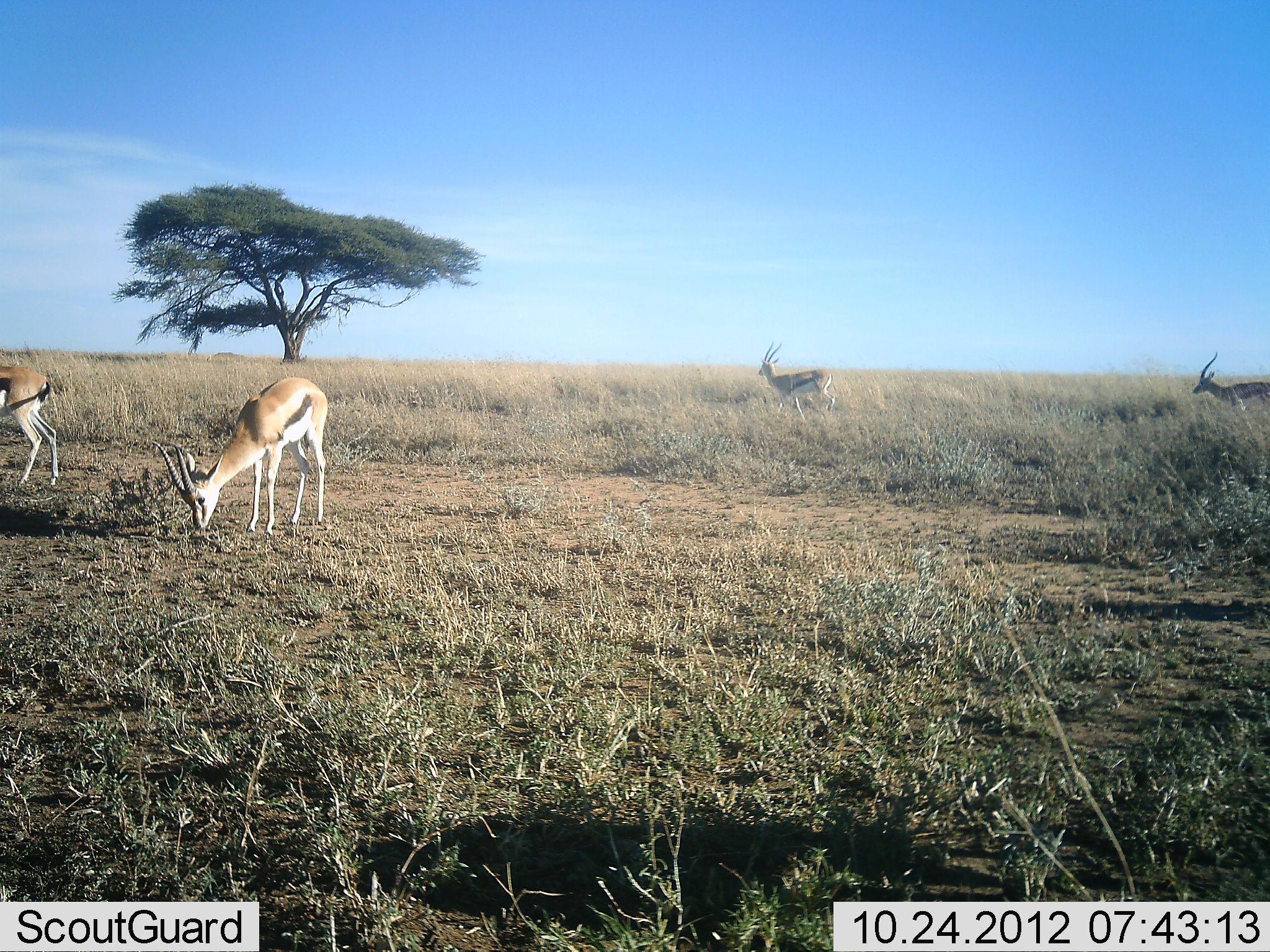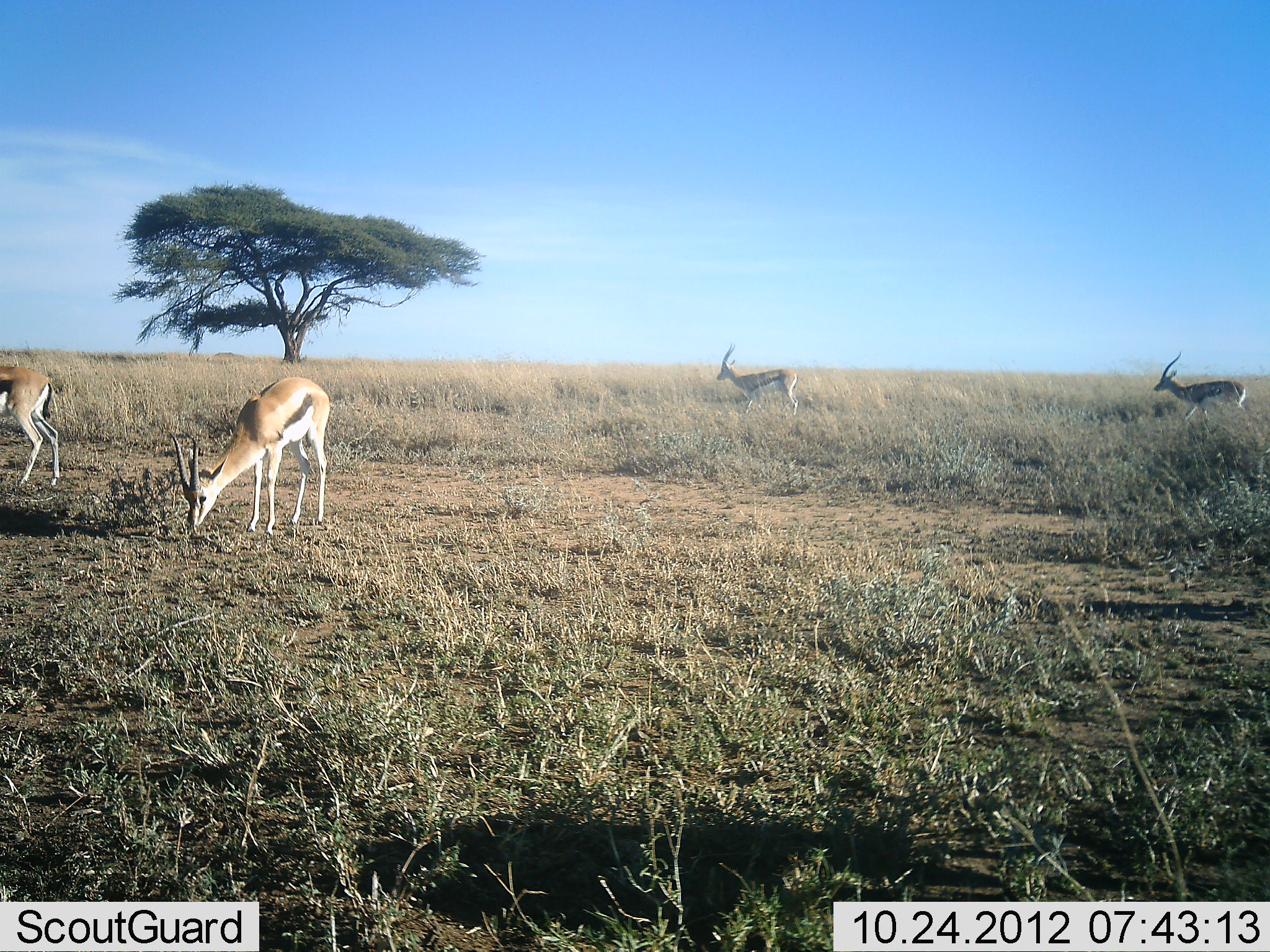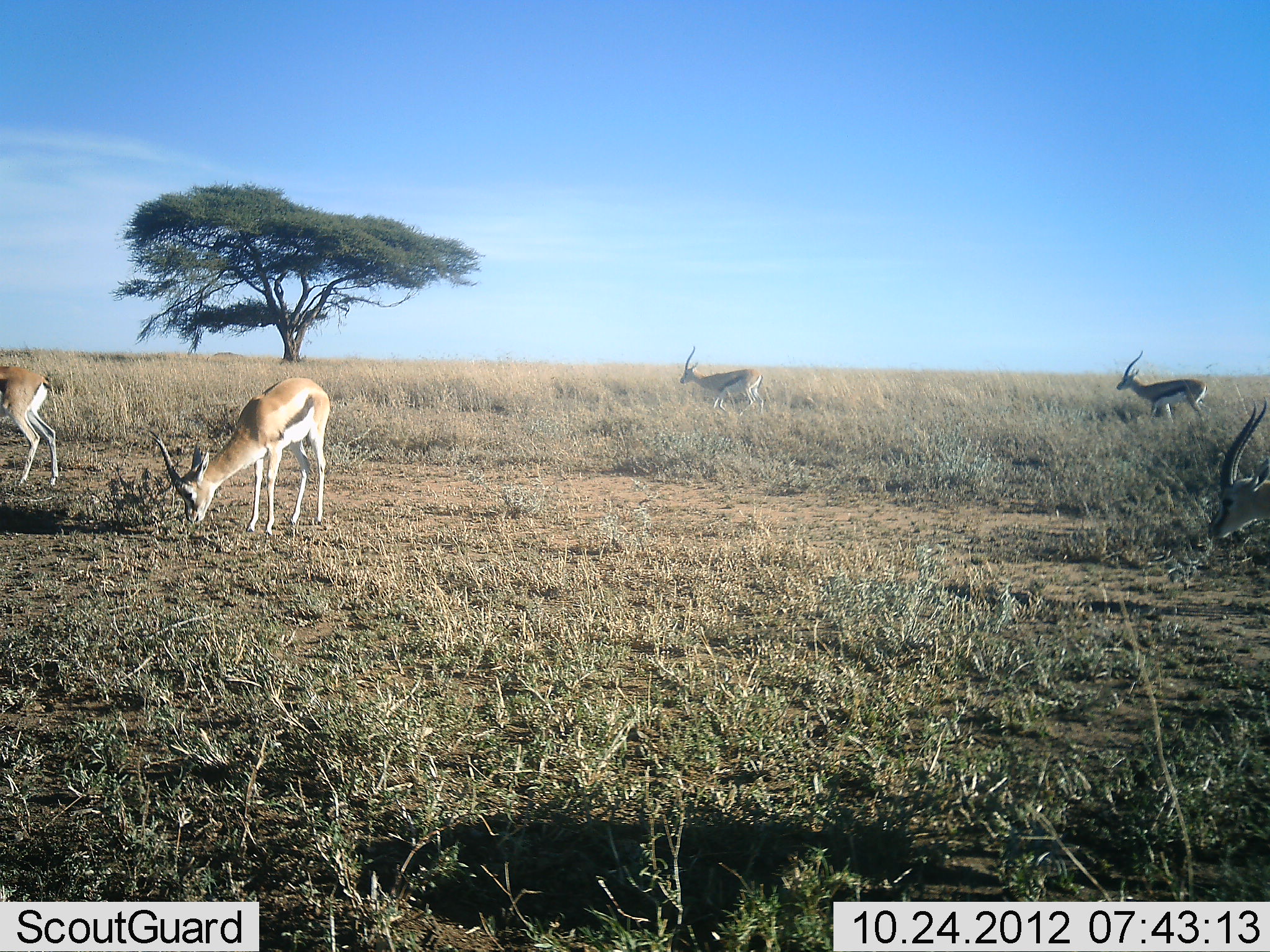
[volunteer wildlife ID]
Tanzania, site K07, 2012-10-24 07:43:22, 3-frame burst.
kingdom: Animalia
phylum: Chordata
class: Mammalia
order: Artiodactyla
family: Bovidae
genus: Eudorcas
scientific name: Eudorcas thomsonii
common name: thomson's gazelle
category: gazellethomsons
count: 5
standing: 50%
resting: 0%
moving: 90%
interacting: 0%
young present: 0%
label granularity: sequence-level